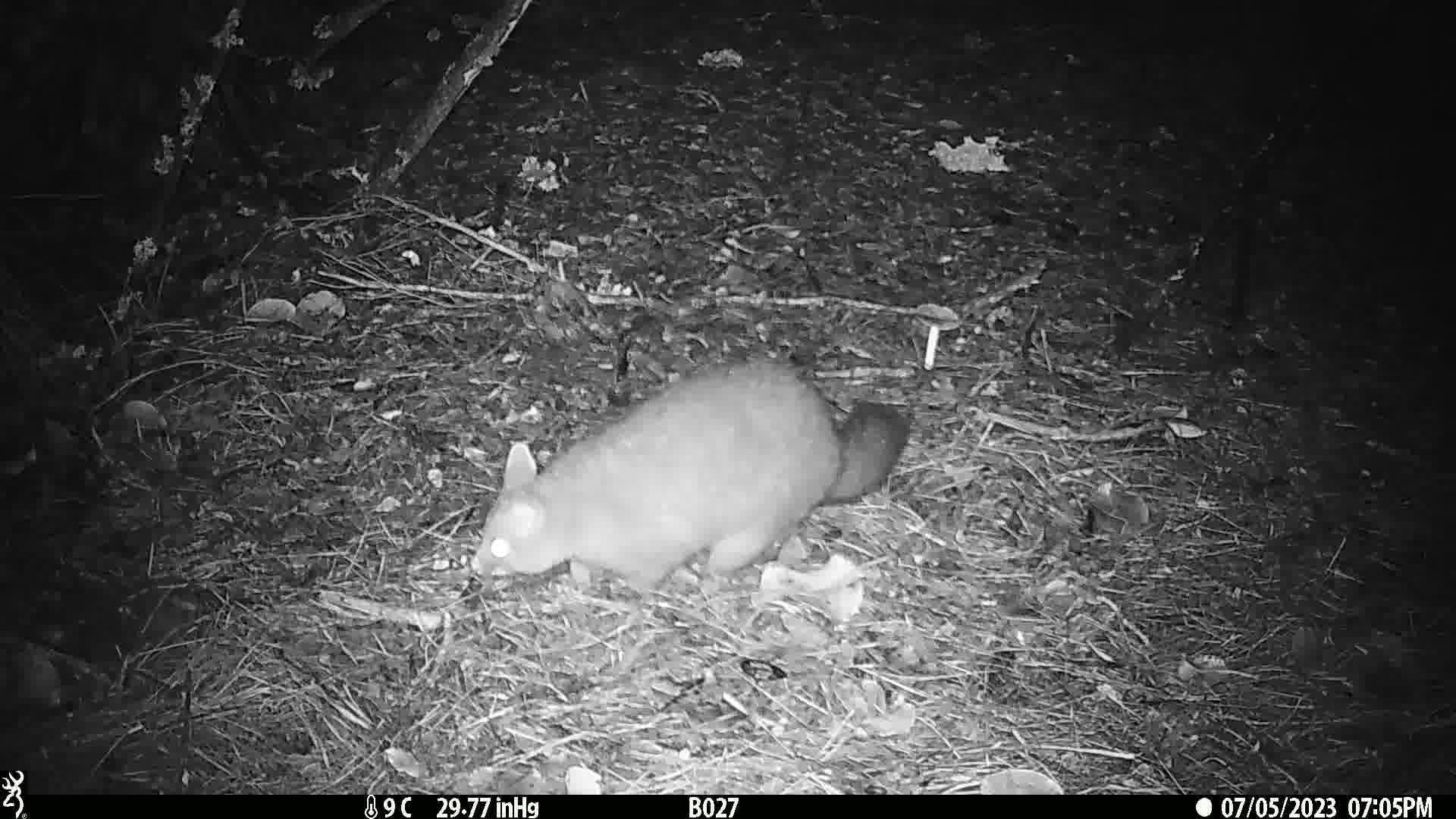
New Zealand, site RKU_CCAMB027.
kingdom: Animalia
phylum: Chordata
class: Mammalia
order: Diprotodontia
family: Phalangeridae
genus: Trichosurus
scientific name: Trichosurus vulpecula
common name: common brushtail possum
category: possum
Possum (common brushtail possum) (Trichosurus vulpecula).